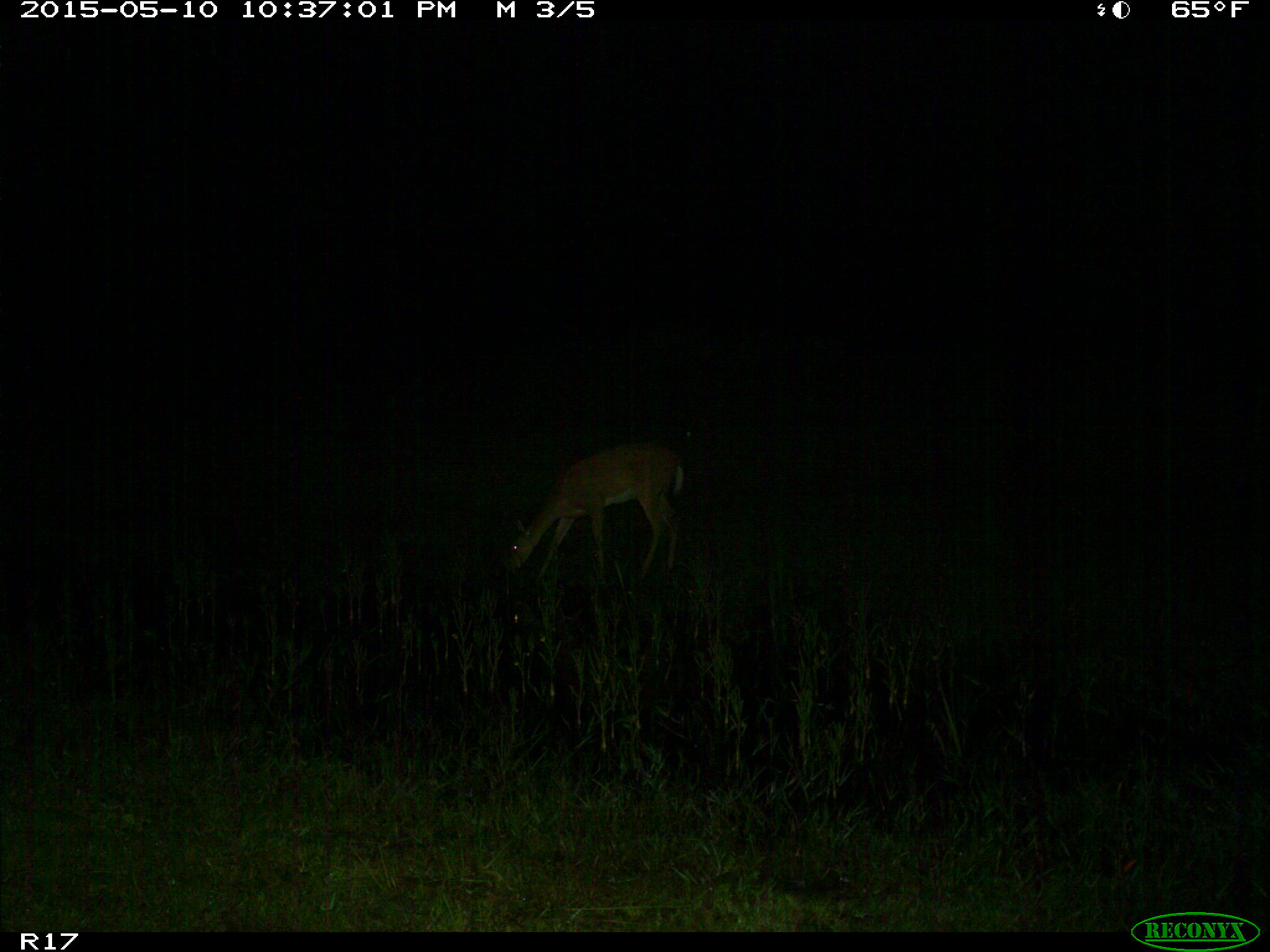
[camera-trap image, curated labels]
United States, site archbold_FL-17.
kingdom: Animalia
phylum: Chordata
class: Mammalia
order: Artiodactyla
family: Cervidae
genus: Odocoileus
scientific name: Odocoileus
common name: deer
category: unidentified deer